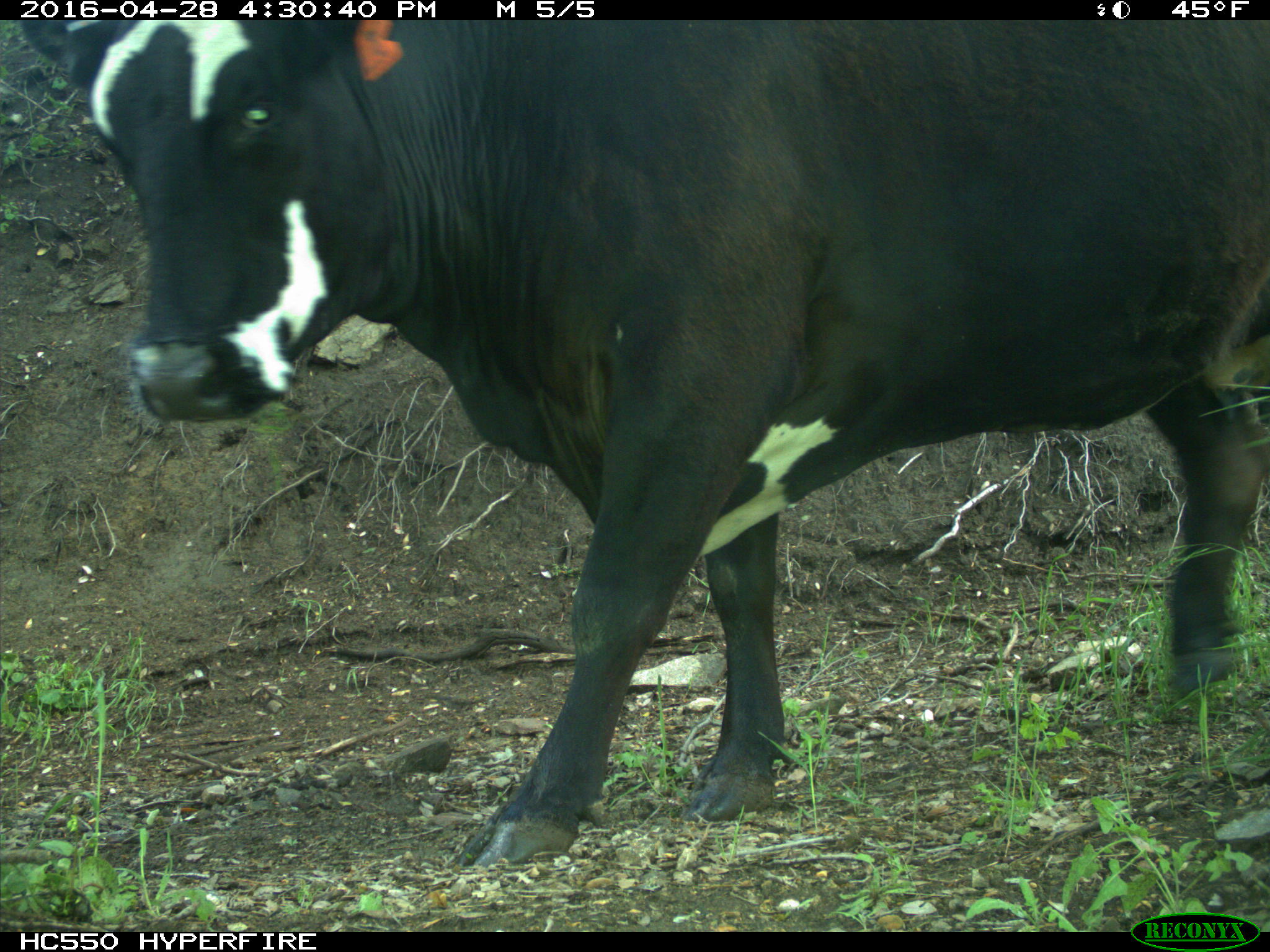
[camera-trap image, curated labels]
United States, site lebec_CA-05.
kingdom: Animalia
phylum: Chordata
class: Mammalia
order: Artiodactyla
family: Bovidae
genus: Bos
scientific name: Bos taurus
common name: domestic cow